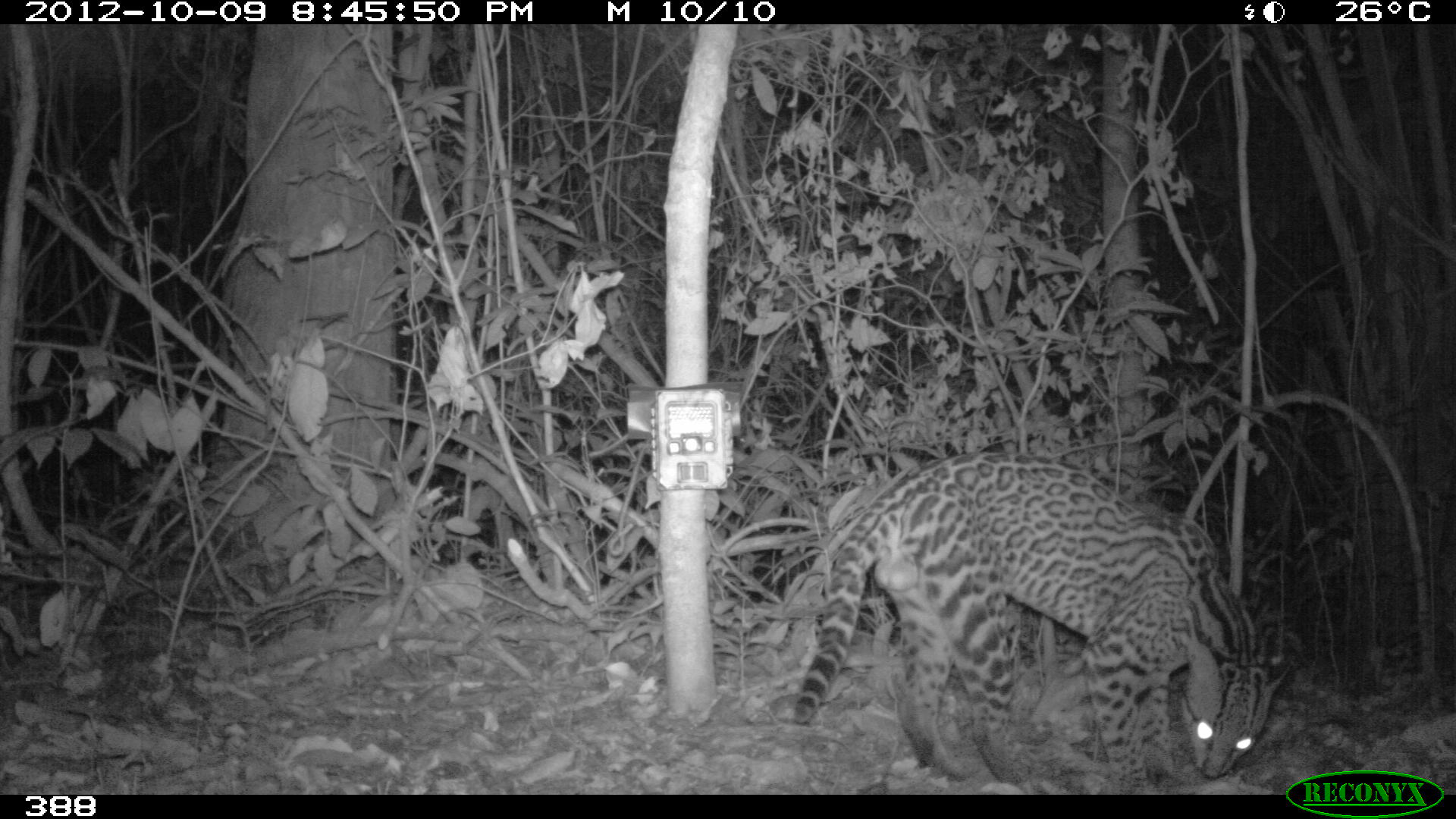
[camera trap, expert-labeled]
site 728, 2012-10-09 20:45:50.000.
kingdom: Animalia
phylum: Chordata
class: Mammalia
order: Carnivora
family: Felidae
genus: Leopardus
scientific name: Leopardus pardalis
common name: ocelot